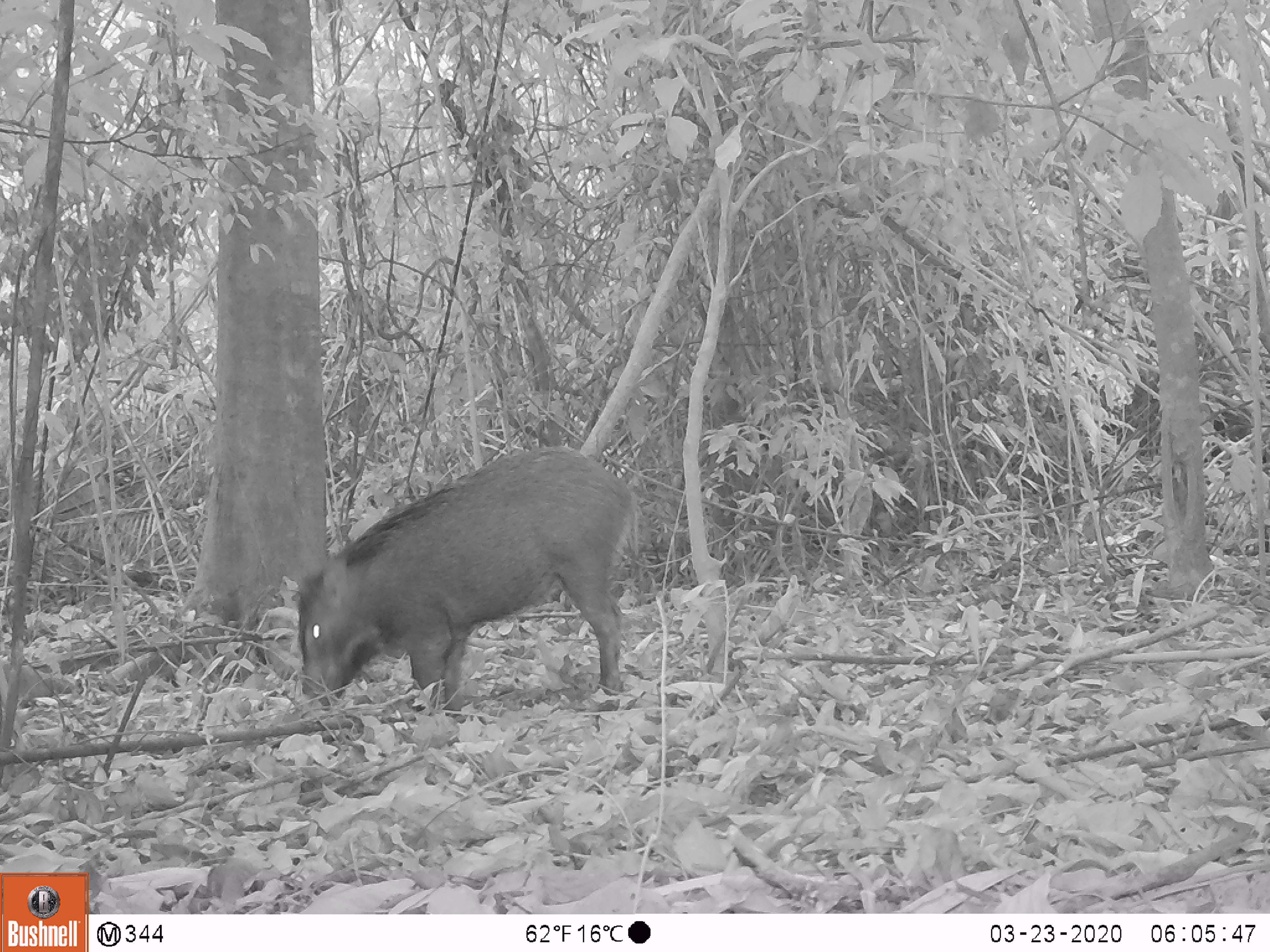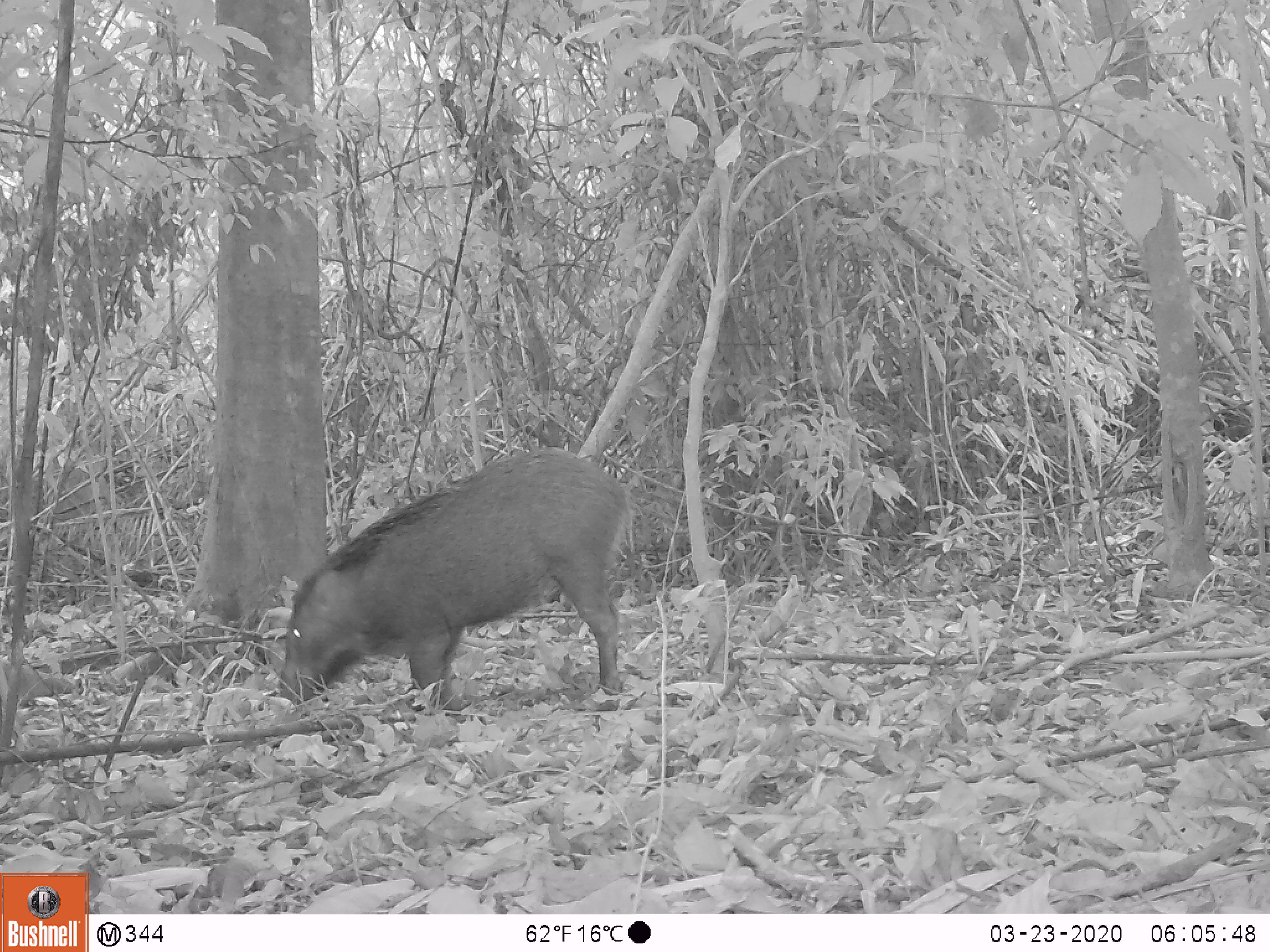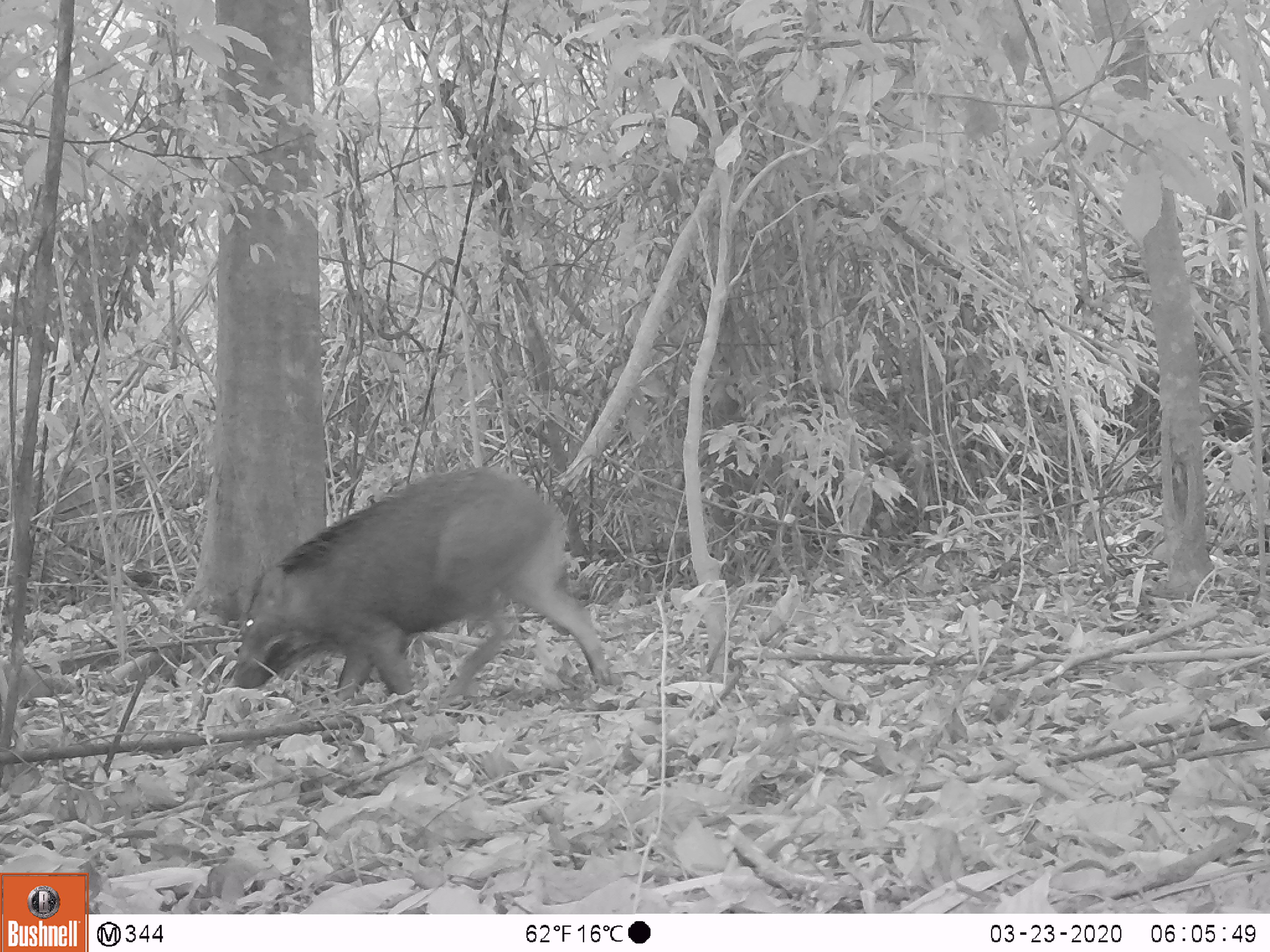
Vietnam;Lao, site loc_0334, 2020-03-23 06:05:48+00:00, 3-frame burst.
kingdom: Animalia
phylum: Chordata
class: Mammalia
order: Artiodactyla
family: Suidae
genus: Sus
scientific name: Sus scrofa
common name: eurasian wild pig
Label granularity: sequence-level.